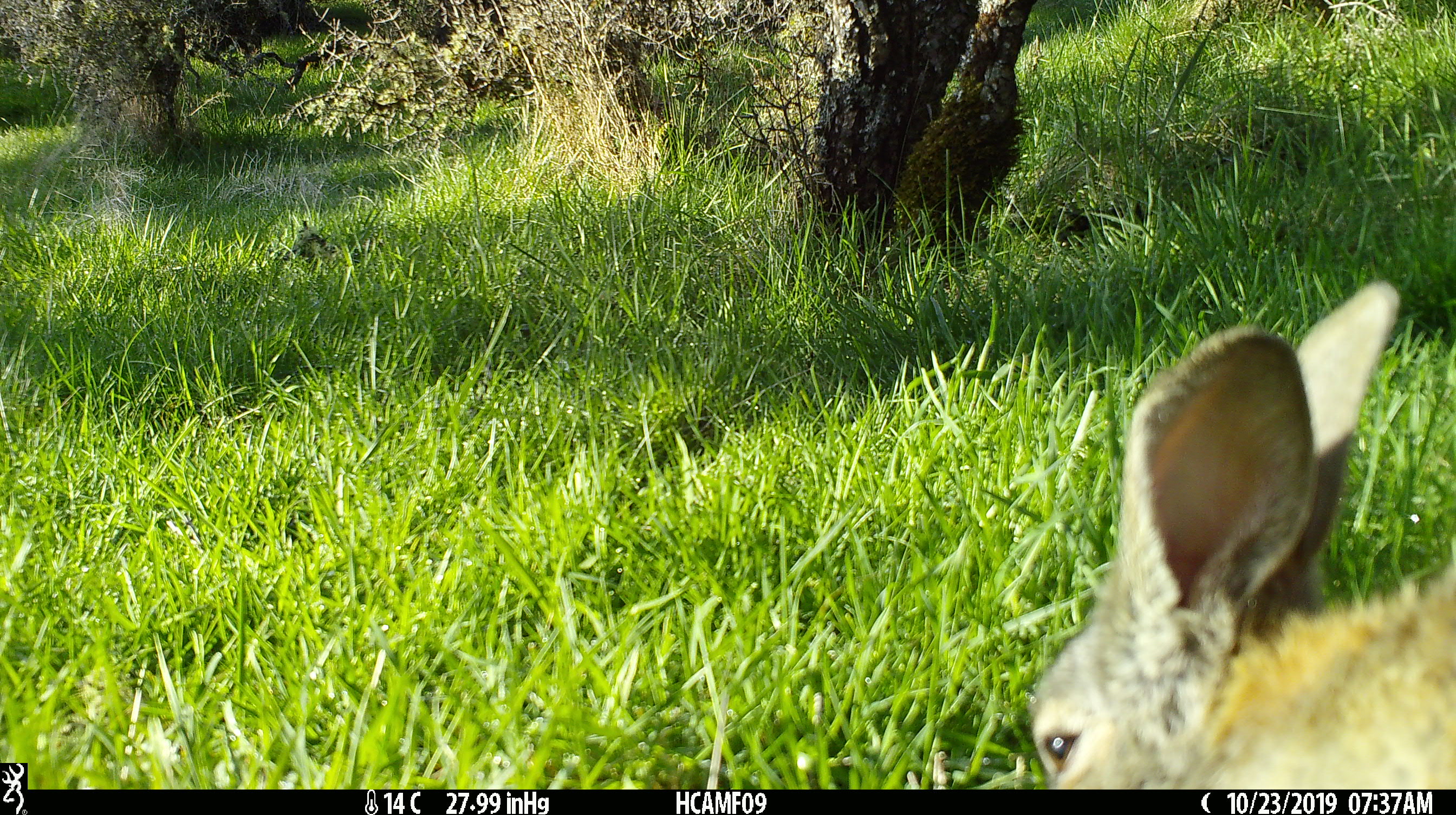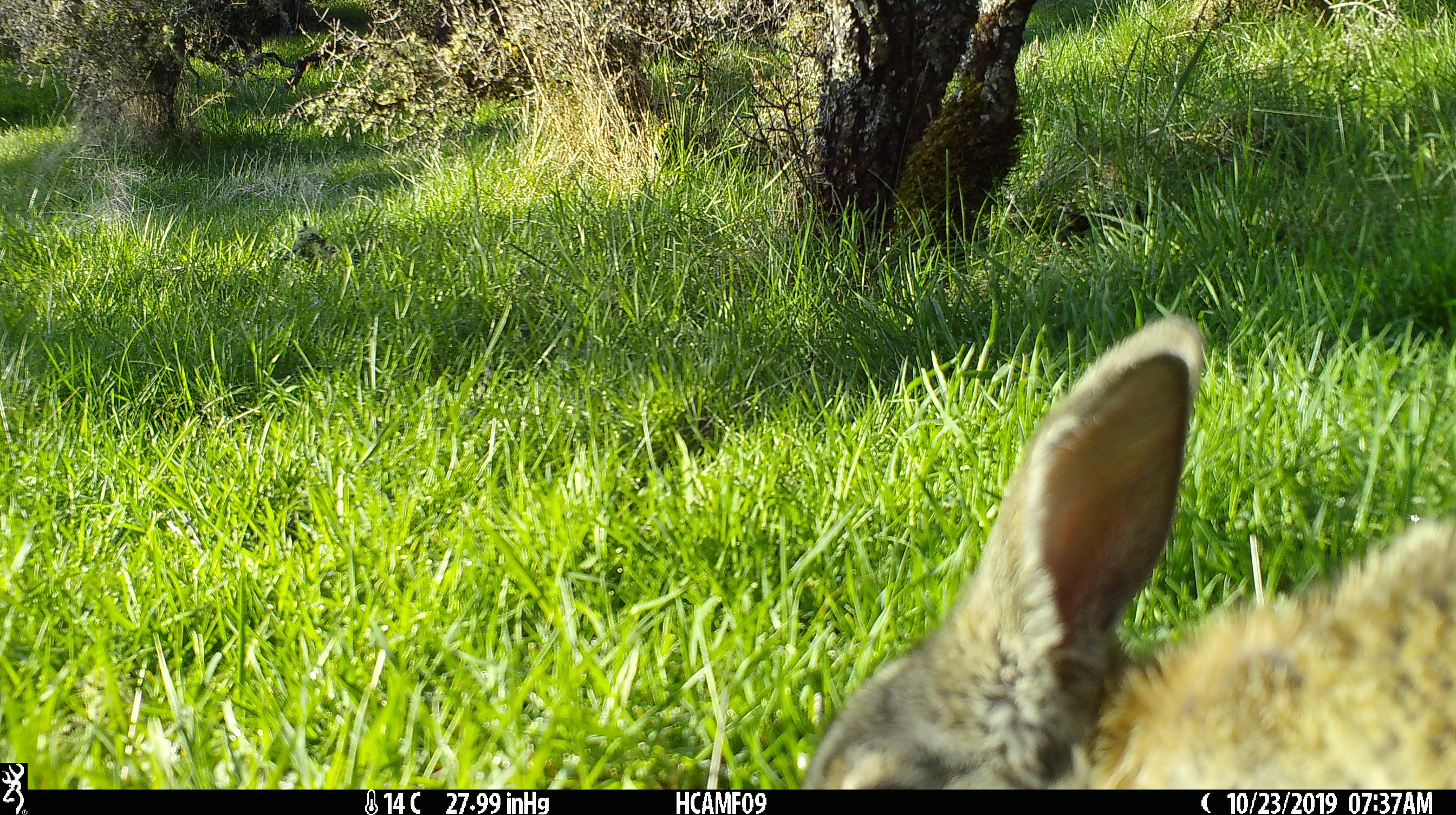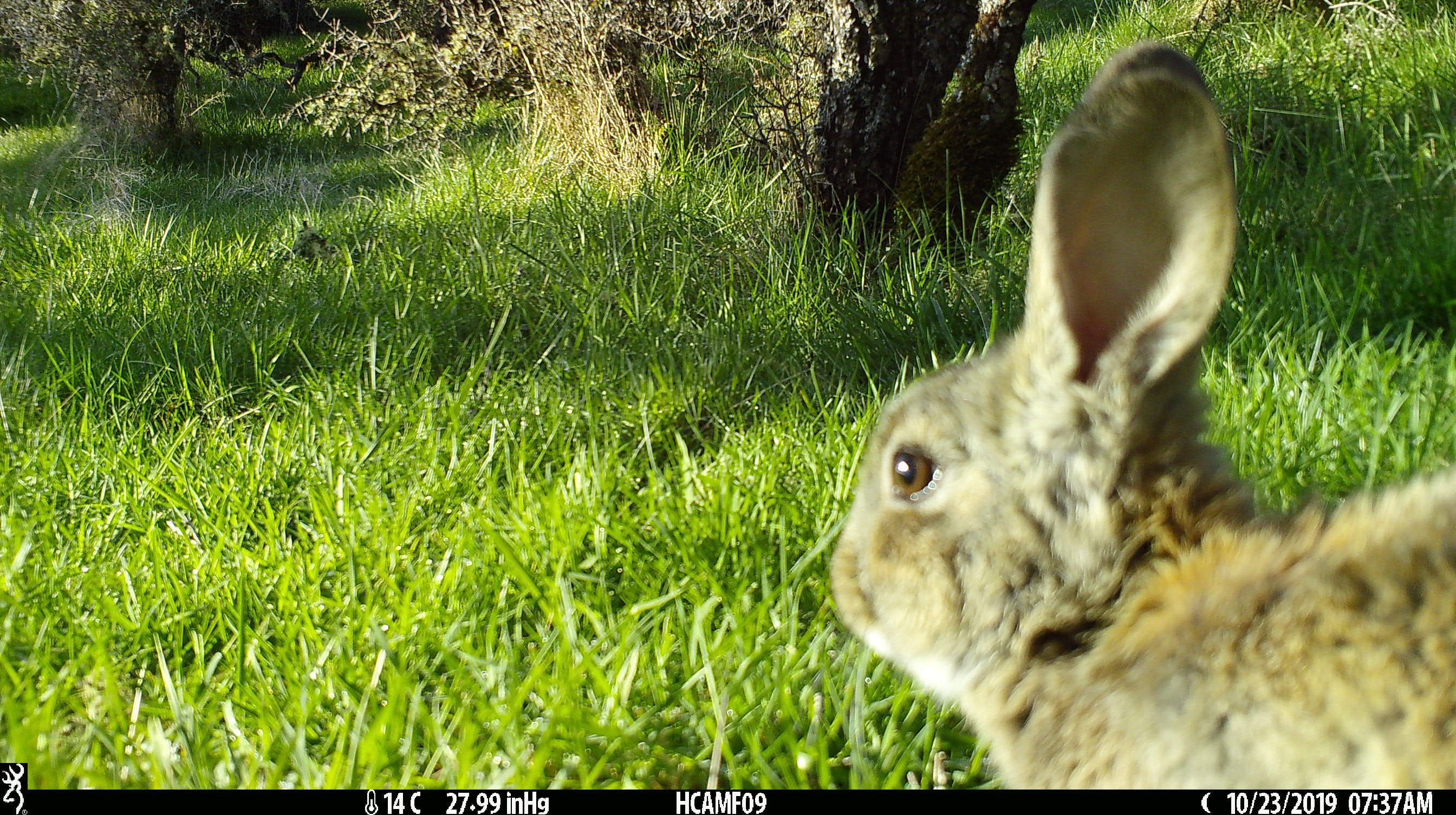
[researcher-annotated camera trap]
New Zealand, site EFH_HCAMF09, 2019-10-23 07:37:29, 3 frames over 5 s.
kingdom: Animalia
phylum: Chordata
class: Mammalia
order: Lagomorpha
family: Leporidae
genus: Lepus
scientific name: Lepus europaeus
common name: brown hare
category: hare